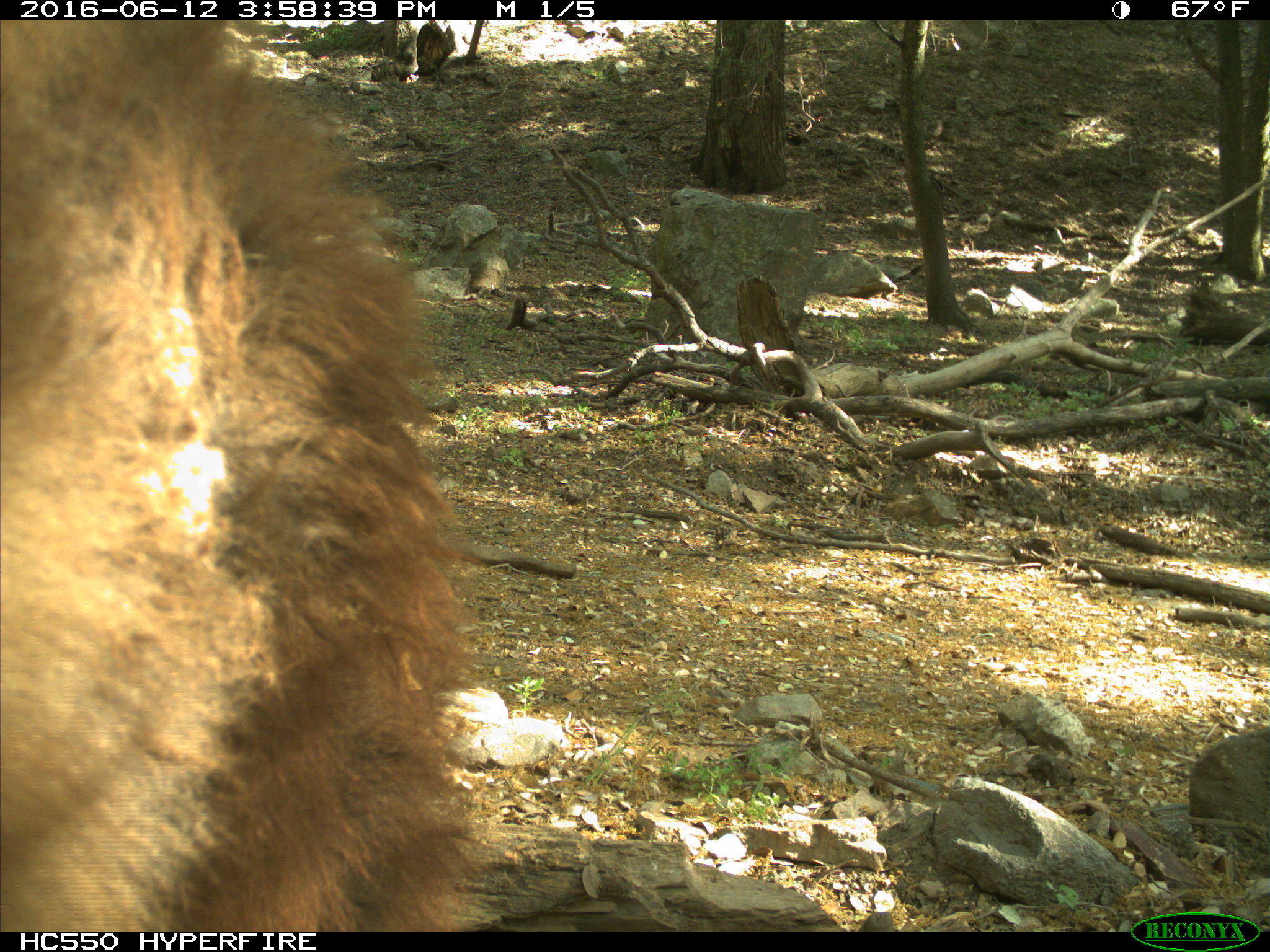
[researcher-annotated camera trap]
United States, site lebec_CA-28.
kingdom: Animalia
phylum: Chordata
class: Mammalia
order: Carnivora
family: Ursidae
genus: Ursus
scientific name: Ursus americanus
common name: american black bear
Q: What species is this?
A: Ursus americanus (american black bear).